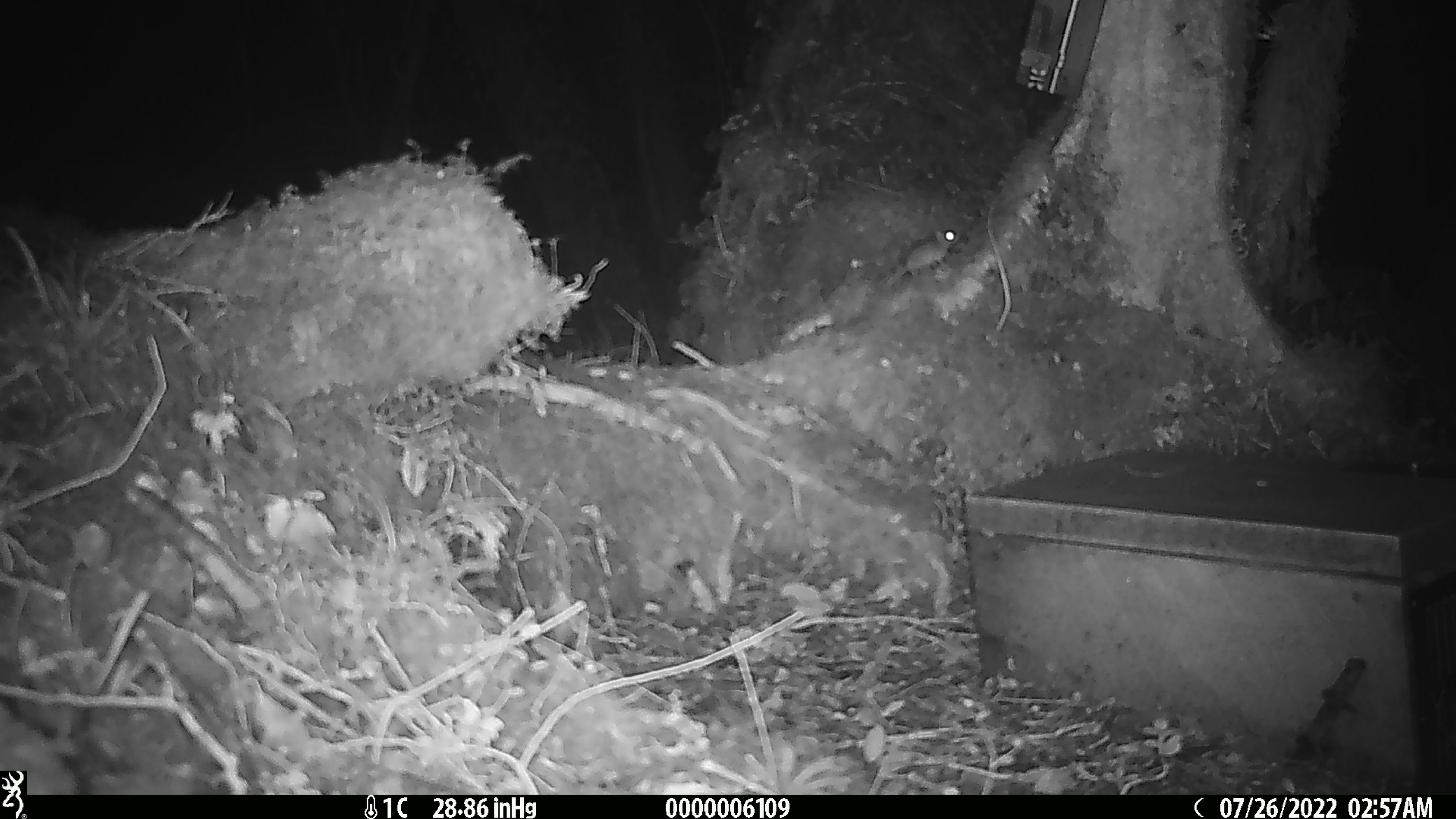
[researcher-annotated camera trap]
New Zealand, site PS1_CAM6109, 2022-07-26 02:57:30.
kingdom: Animalia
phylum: Chordata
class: Mammalia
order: Rodentia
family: Muridae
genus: Mus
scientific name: Mus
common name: mouse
Mouse (Mus).